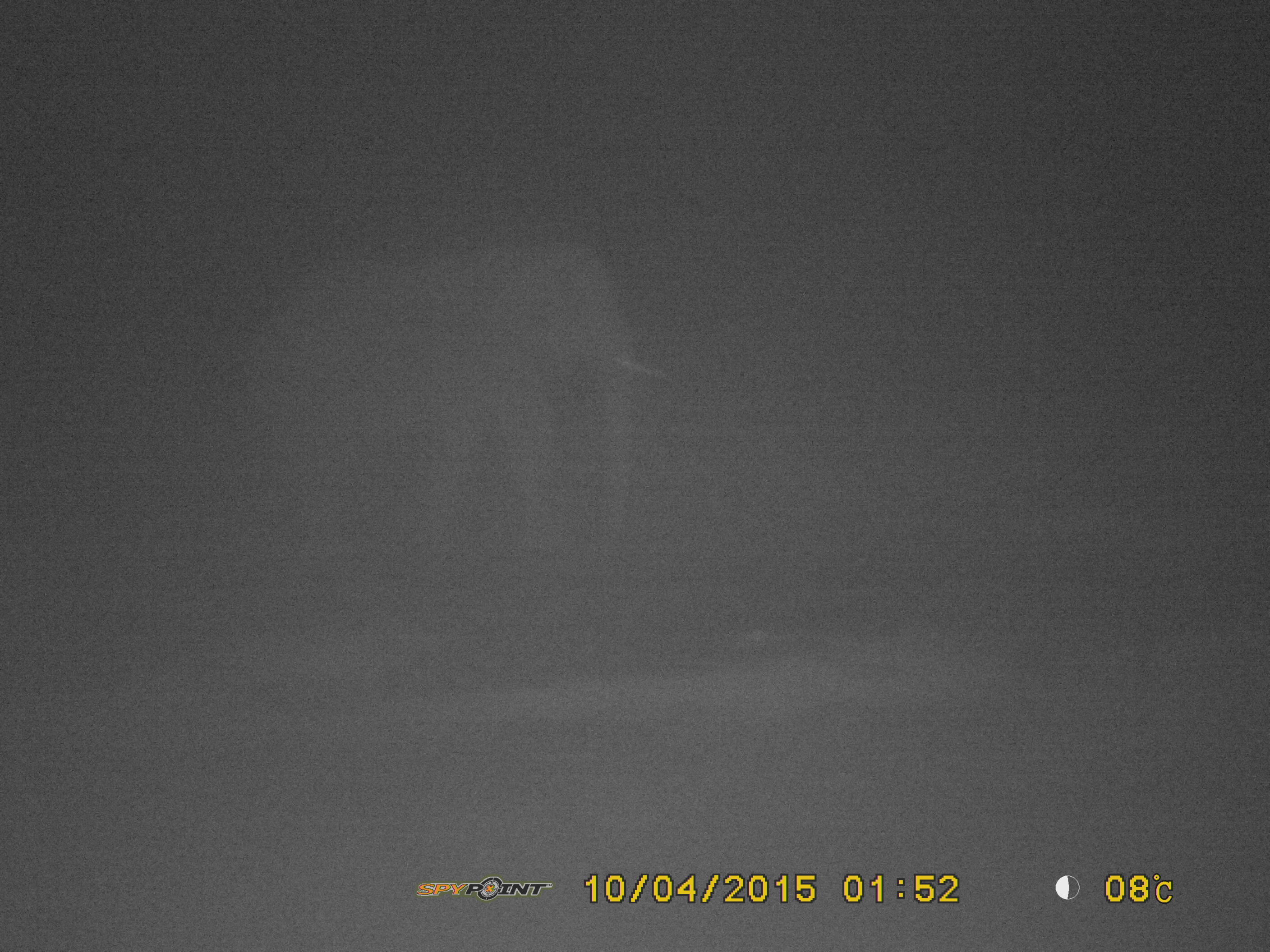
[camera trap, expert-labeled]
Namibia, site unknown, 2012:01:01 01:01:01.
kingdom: Animalia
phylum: Chordata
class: Mammalia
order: Proboscidea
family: Elephantidae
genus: Loxodonta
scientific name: Loxodonta africana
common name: african elephant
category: loxodanta africana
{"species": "loxodanta africana (african elephant) (Loxodonta africana)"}